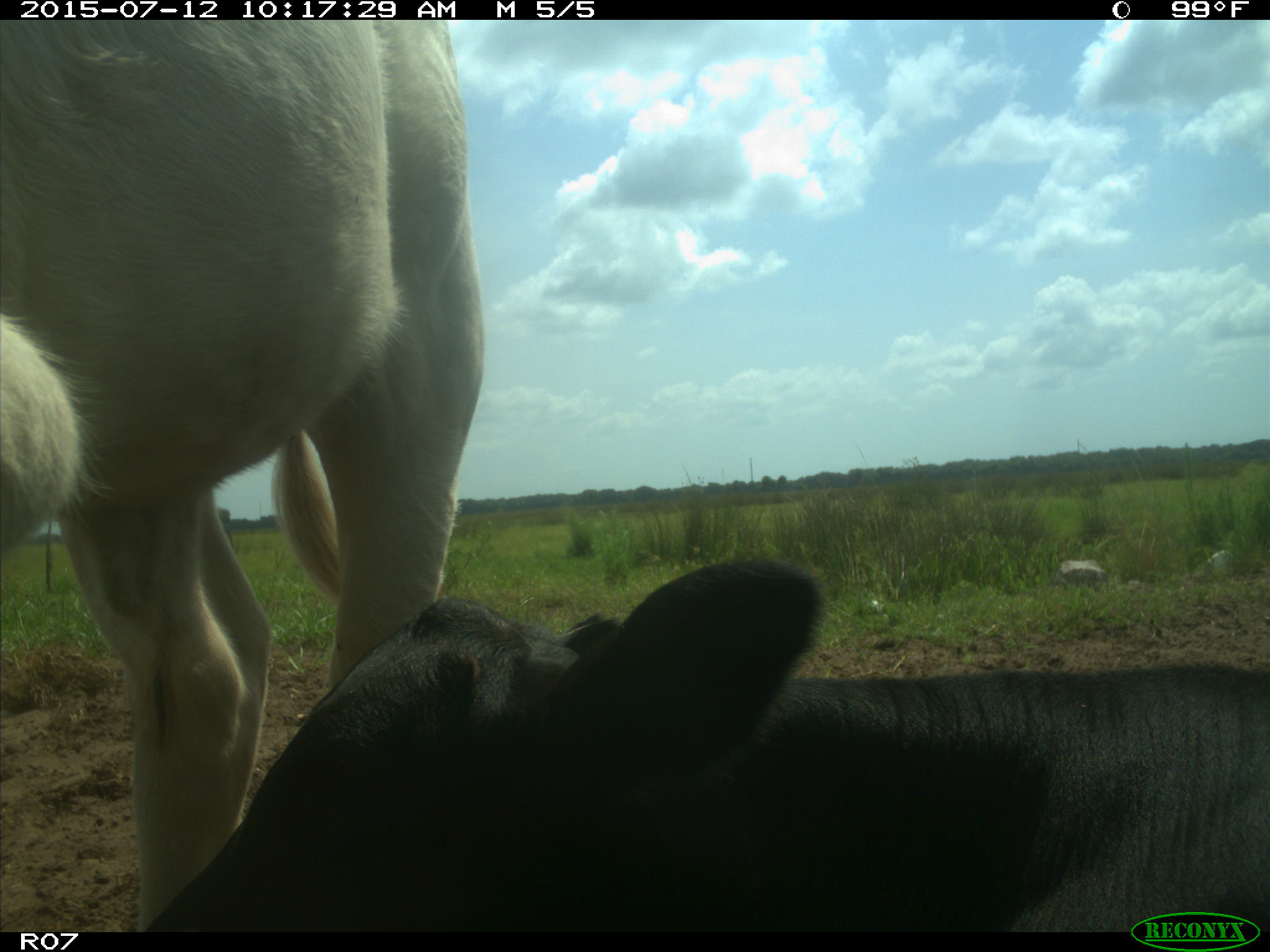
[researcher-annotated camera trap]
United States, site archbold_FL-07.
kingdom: Animalia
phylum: Chordata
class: Mammalia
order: Artiodactyla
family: Bovidae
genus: Bos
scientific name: Bos taurus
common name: domestic cow